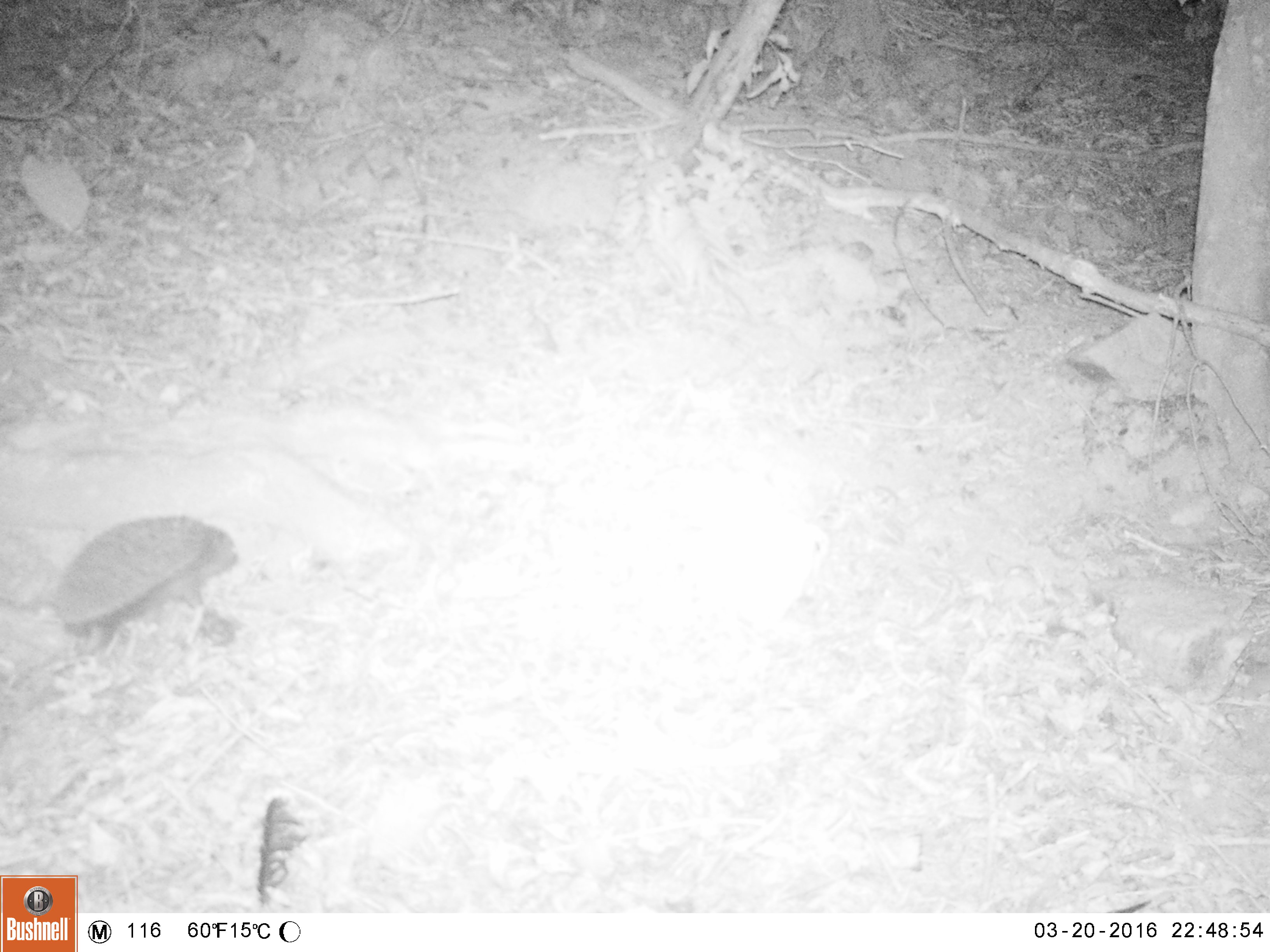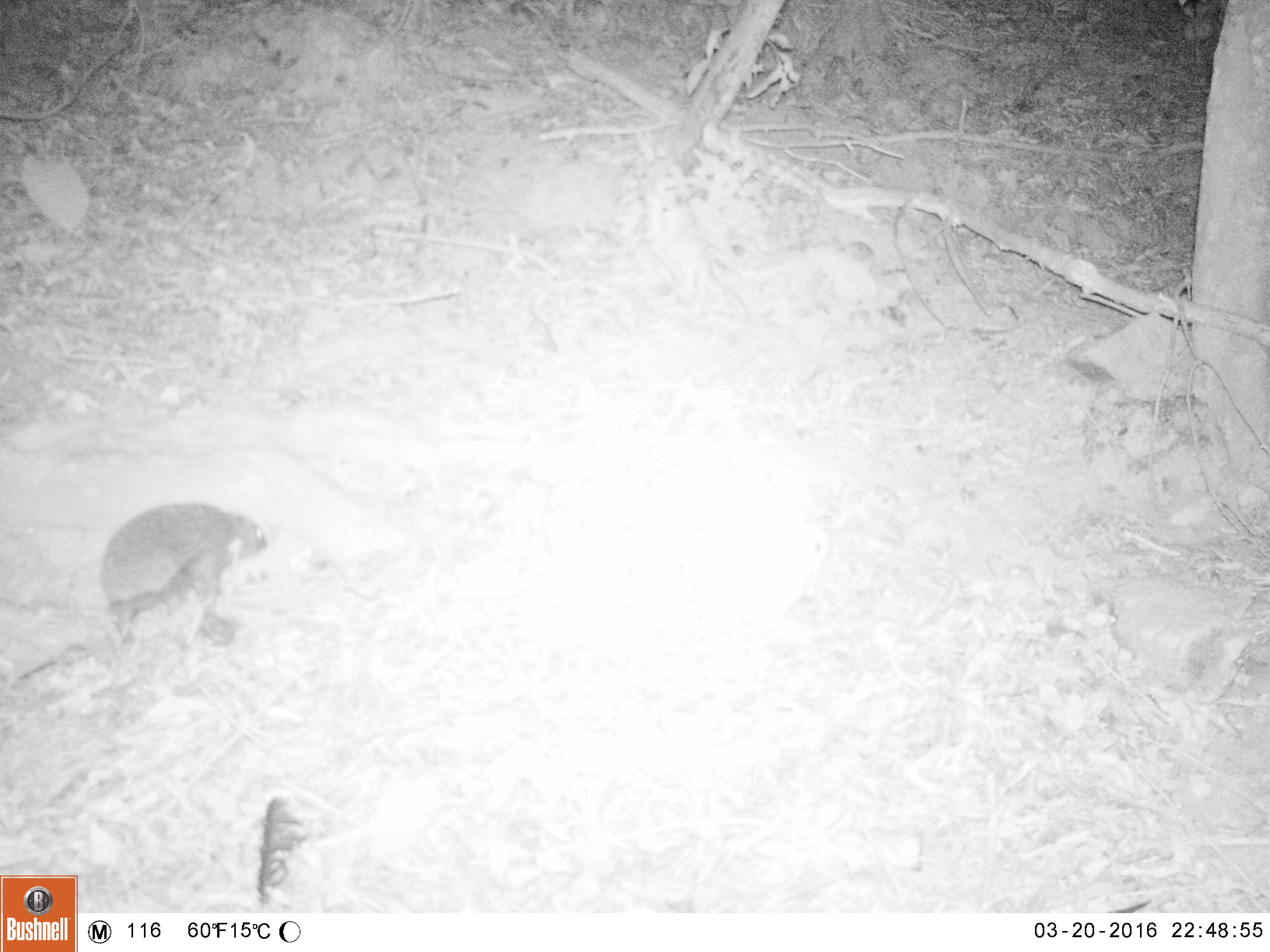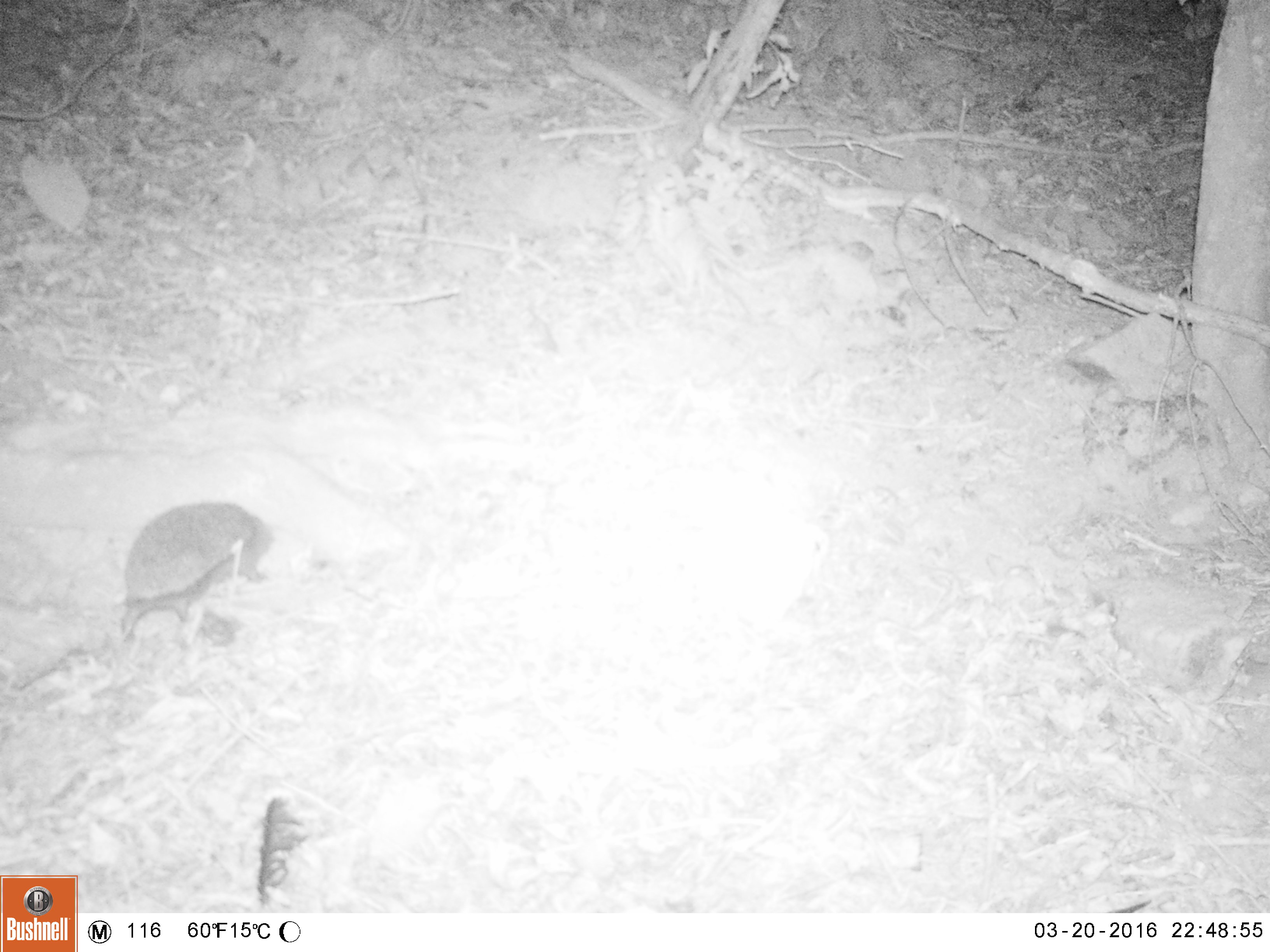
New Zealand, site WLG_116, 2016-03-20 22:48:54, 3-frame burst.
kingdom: Animalia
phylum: Chordata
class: Mammalia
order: Eulipotyphla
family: Erinaceidae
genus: Erinaceus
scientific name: Erinaceus europaeus europaeus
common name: european hedgehog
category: hedgehog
Hedgehog (european hedgehog) (Erinaceus europaeus europaeus).